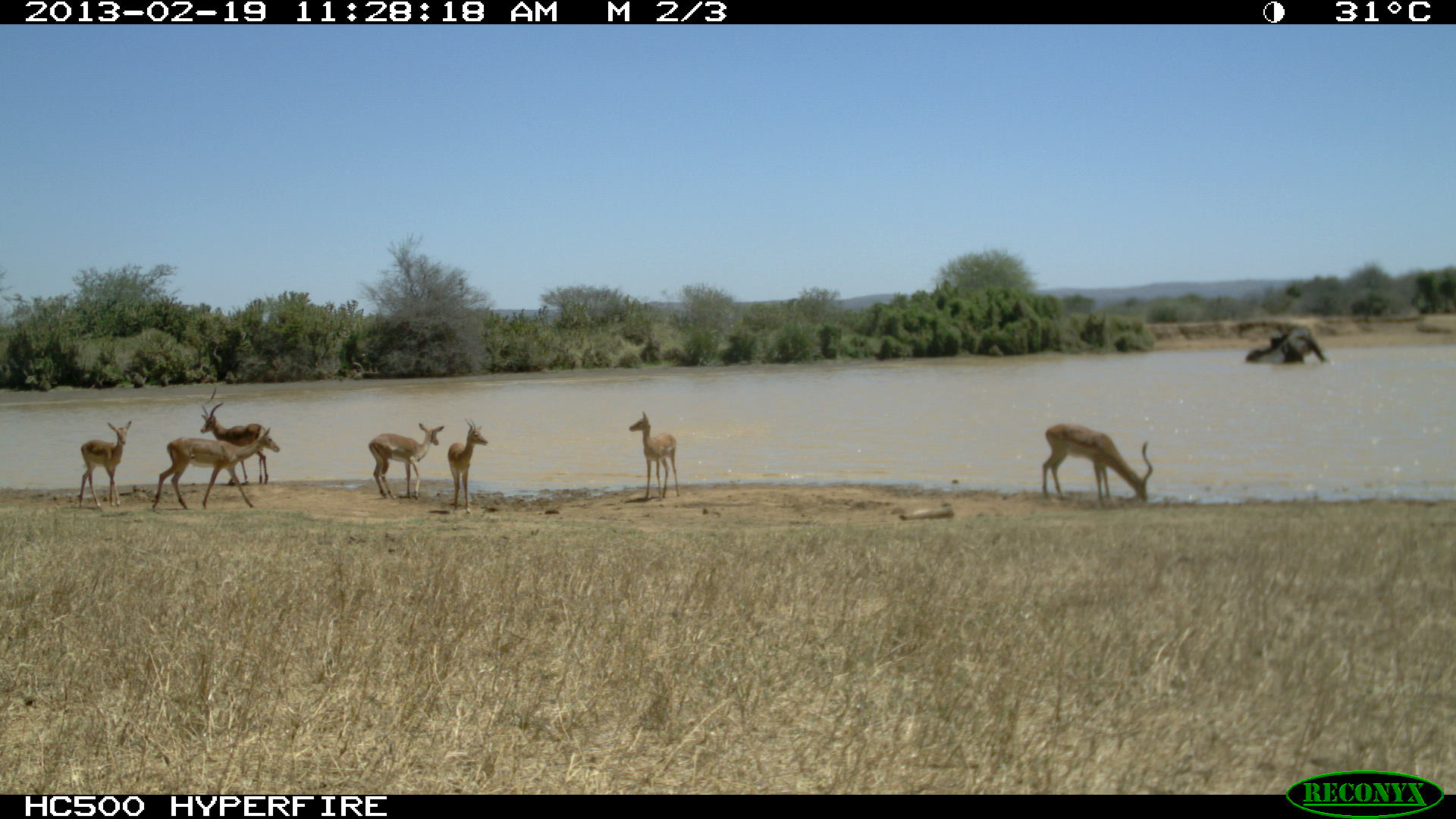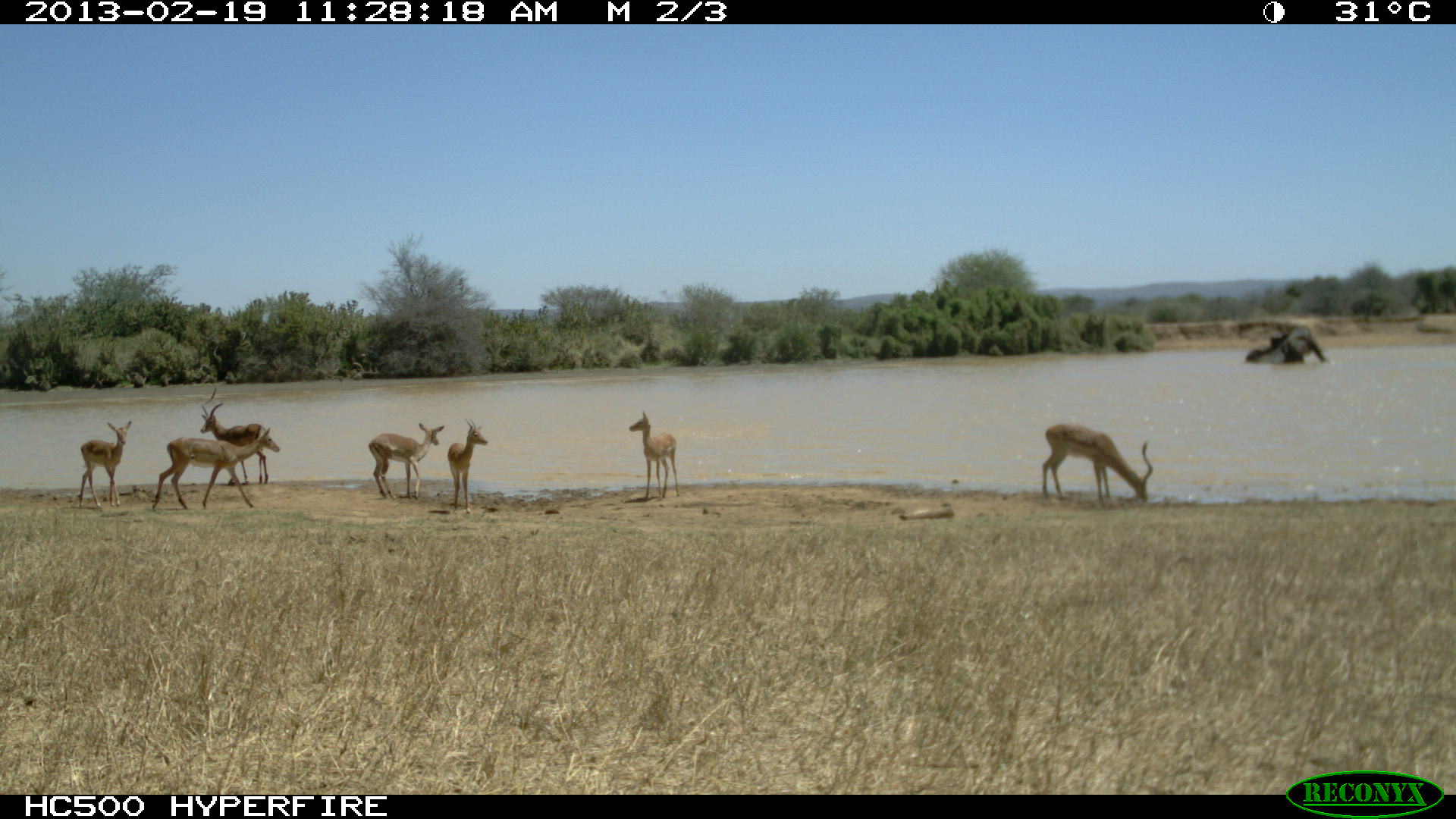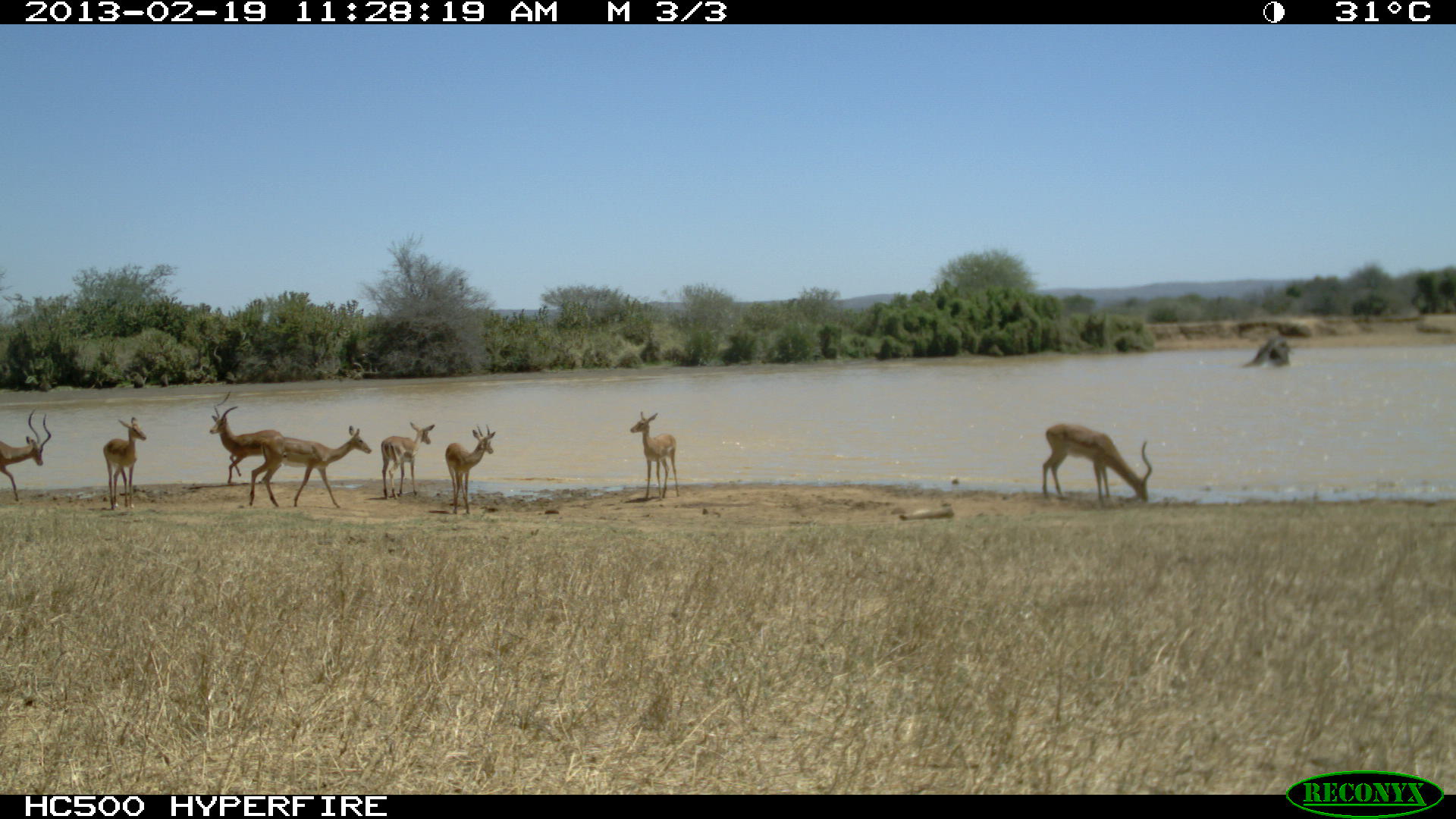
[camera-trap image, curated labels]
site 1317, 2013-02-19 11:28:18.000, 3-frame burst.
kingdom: Animalia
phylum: Chordata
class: Mammalia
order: Artiodactyla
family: Bovidae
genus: Aepyceros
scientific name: Aepyceros melampus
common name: impala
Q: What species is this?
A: Aepyceros melampus (impala).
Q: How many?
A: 7.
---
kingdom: Animalia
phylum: Chordata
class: Mammalia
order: Proboscidea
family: Elephantidae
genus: Loxodonta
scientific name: Loxodonta africana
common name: african bush elephant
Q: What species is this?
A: Loxodonta africana (african bush elephant).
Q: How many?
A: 2.